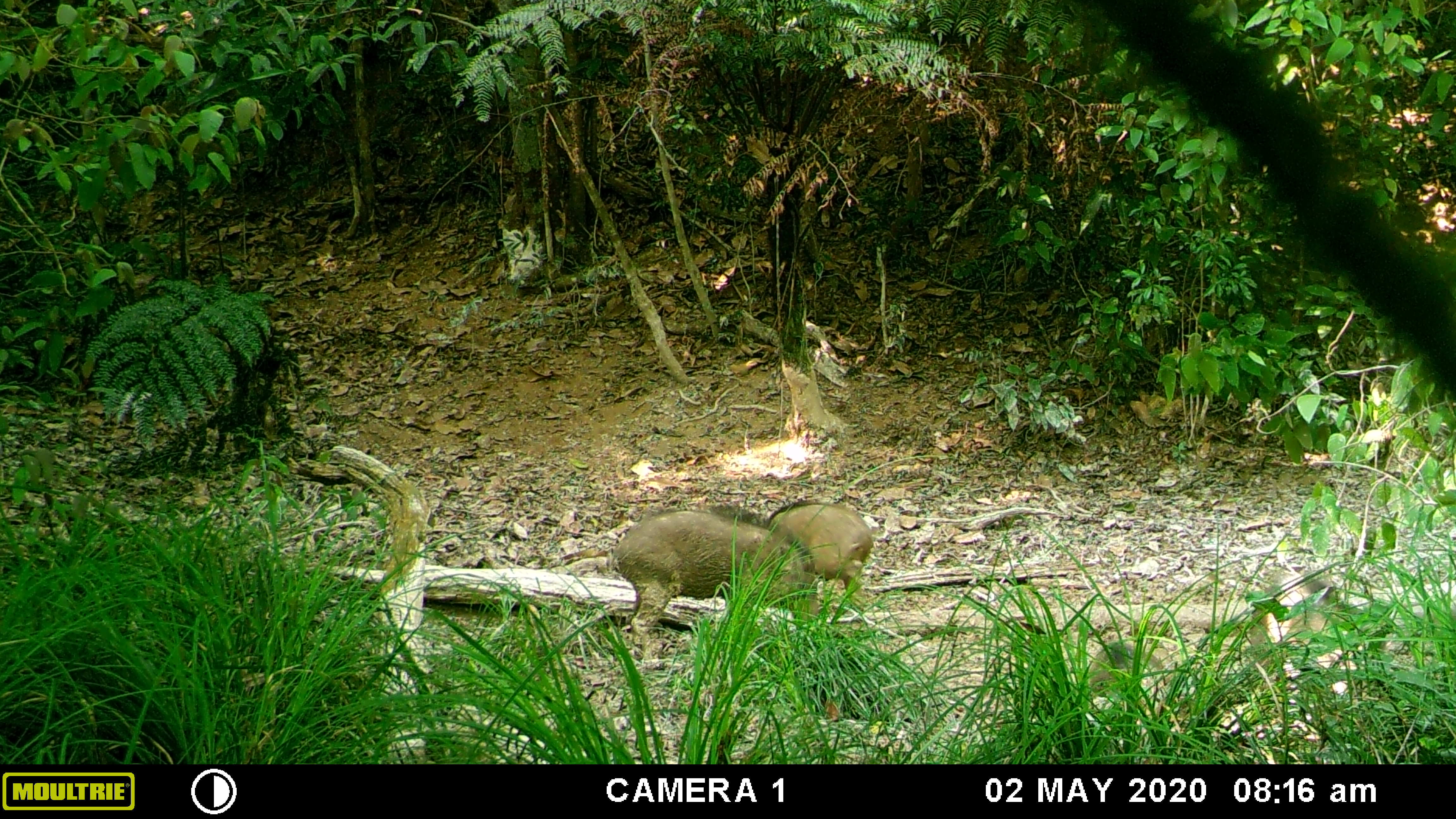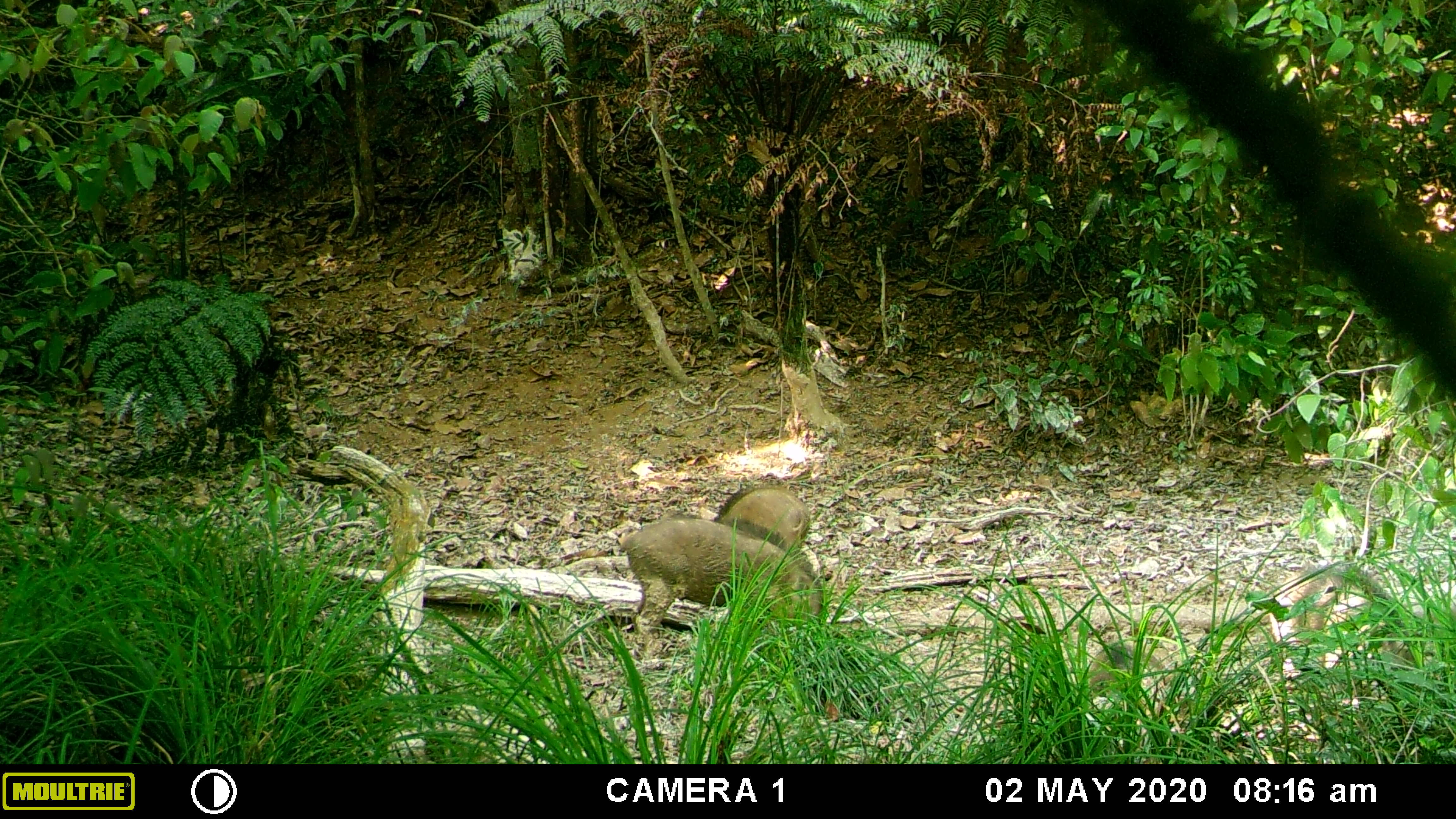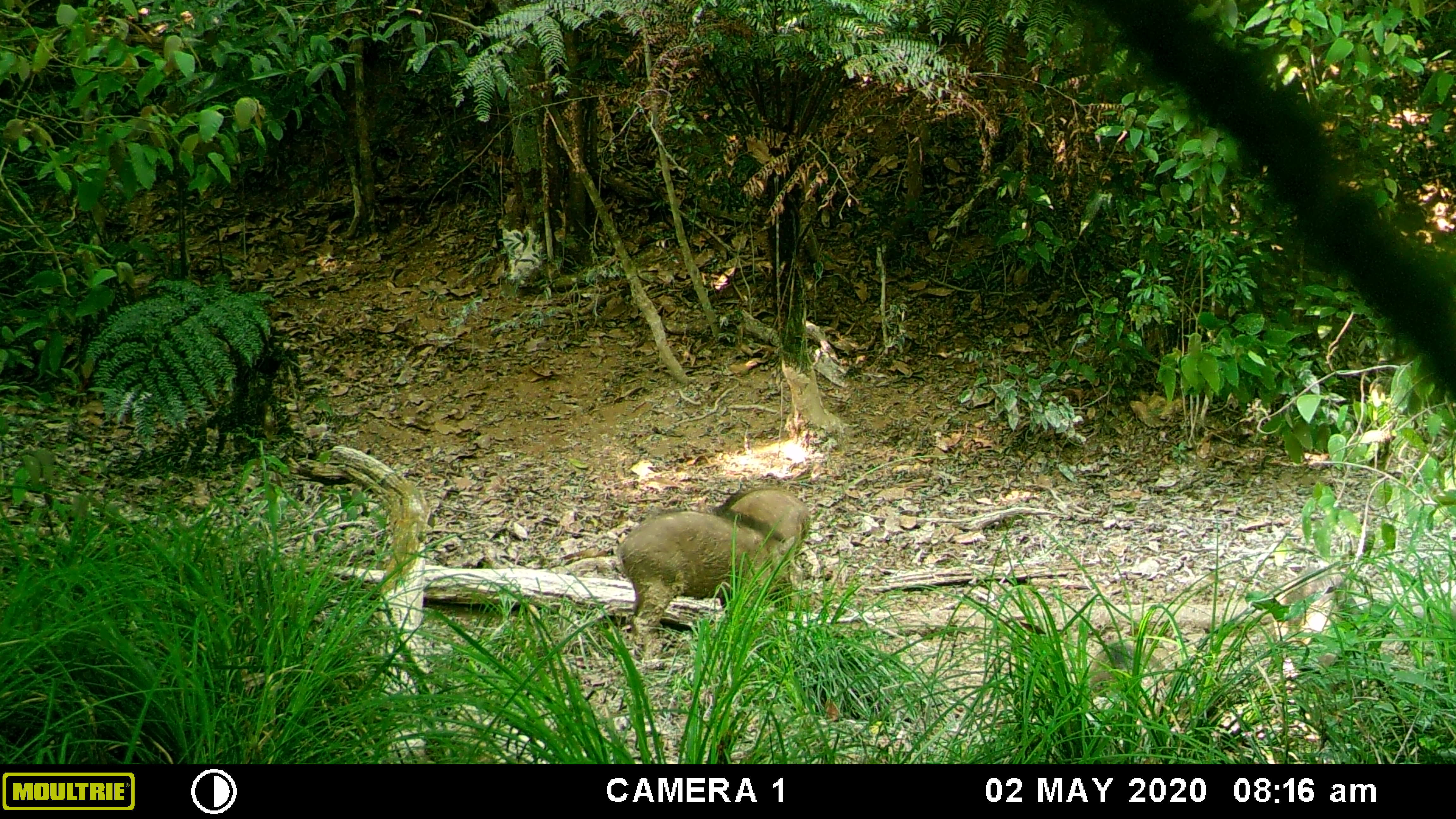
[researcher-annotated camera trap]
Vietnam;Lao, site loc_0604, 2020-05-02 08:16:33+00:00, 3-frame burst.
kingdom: Animalia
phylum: Chordata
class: Mammalia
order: Artiodactyla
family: Suidae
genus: Sus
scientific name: Sus scrofa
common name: eurasian wild pig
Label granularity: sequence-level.